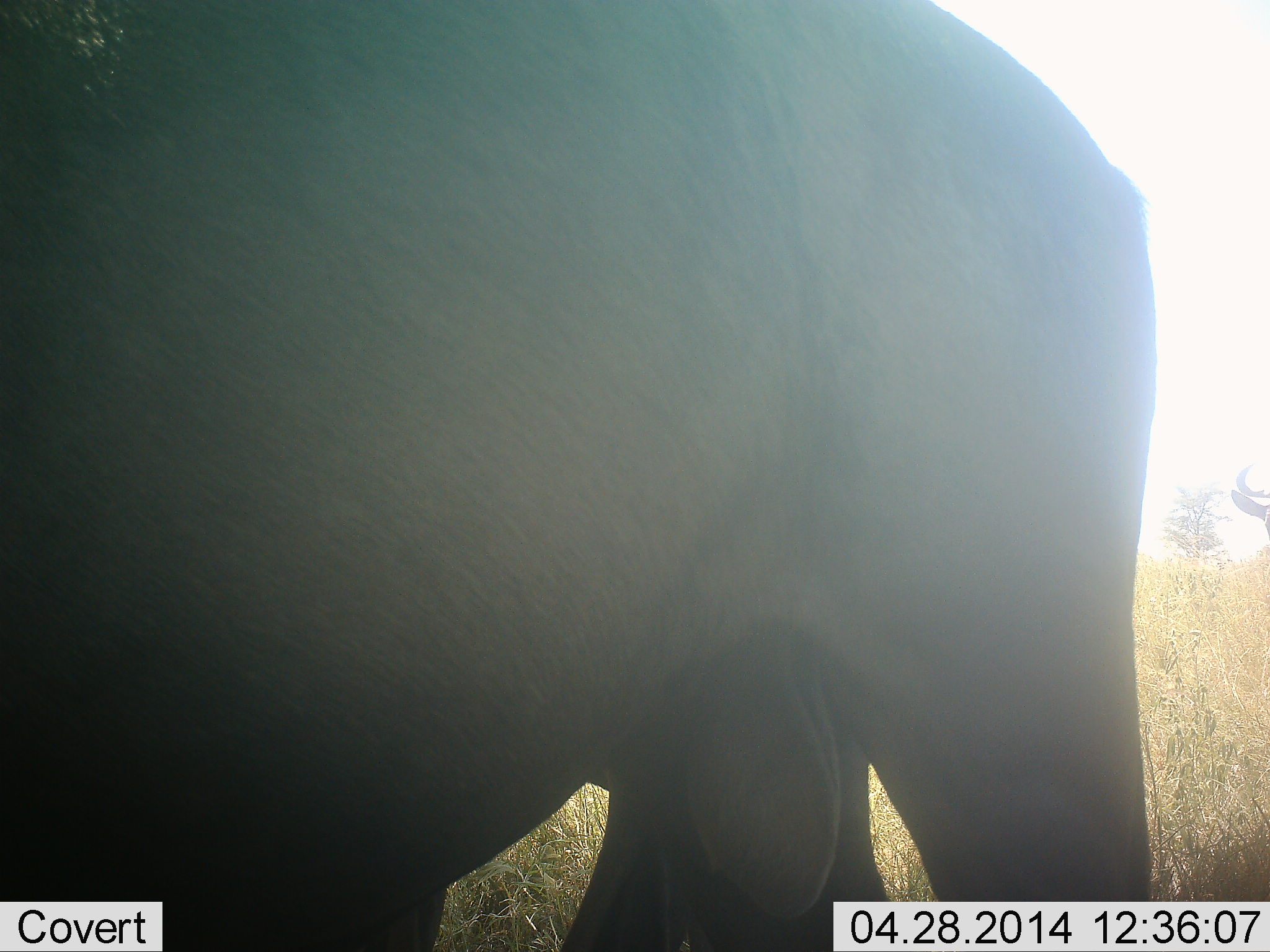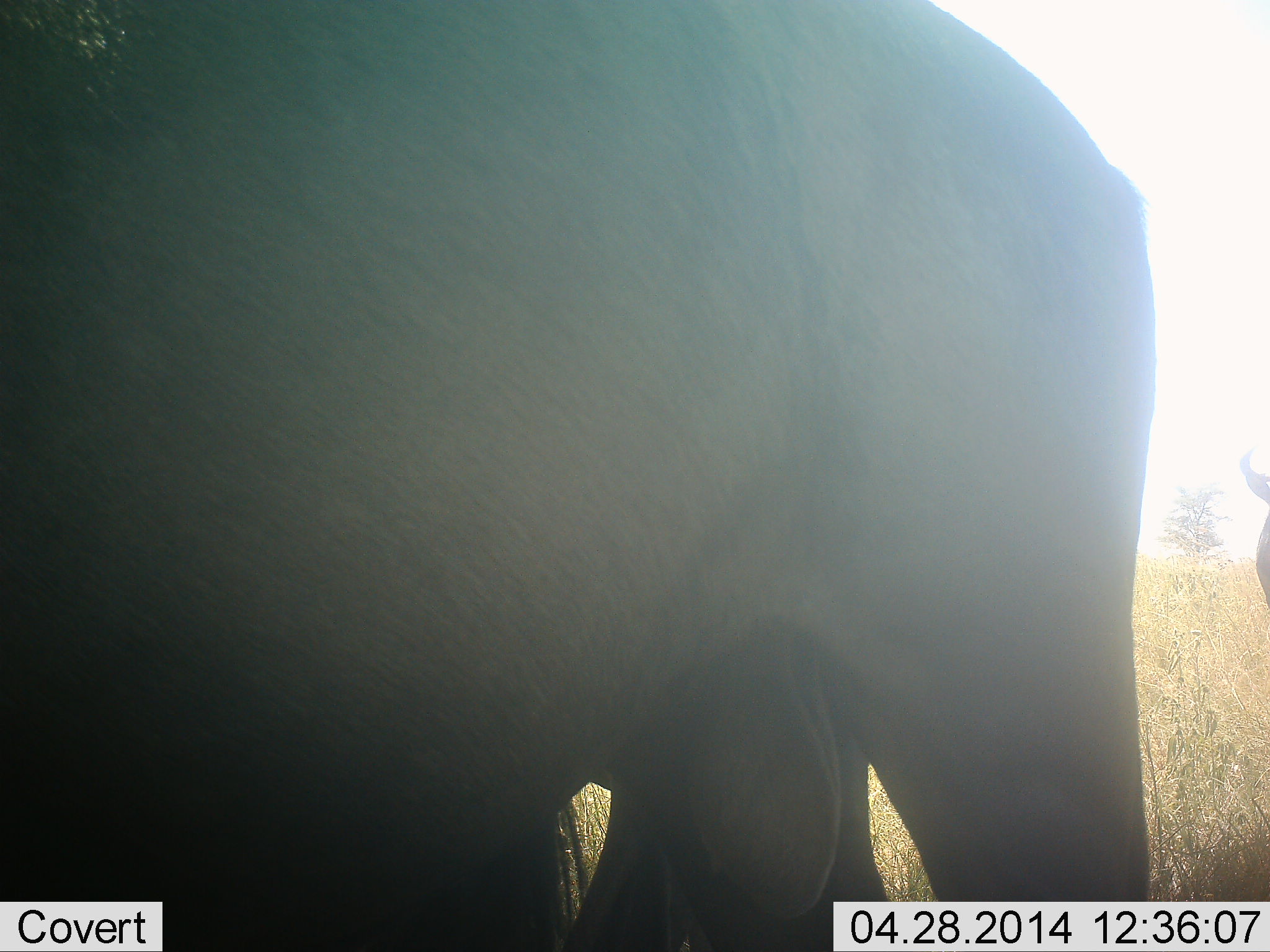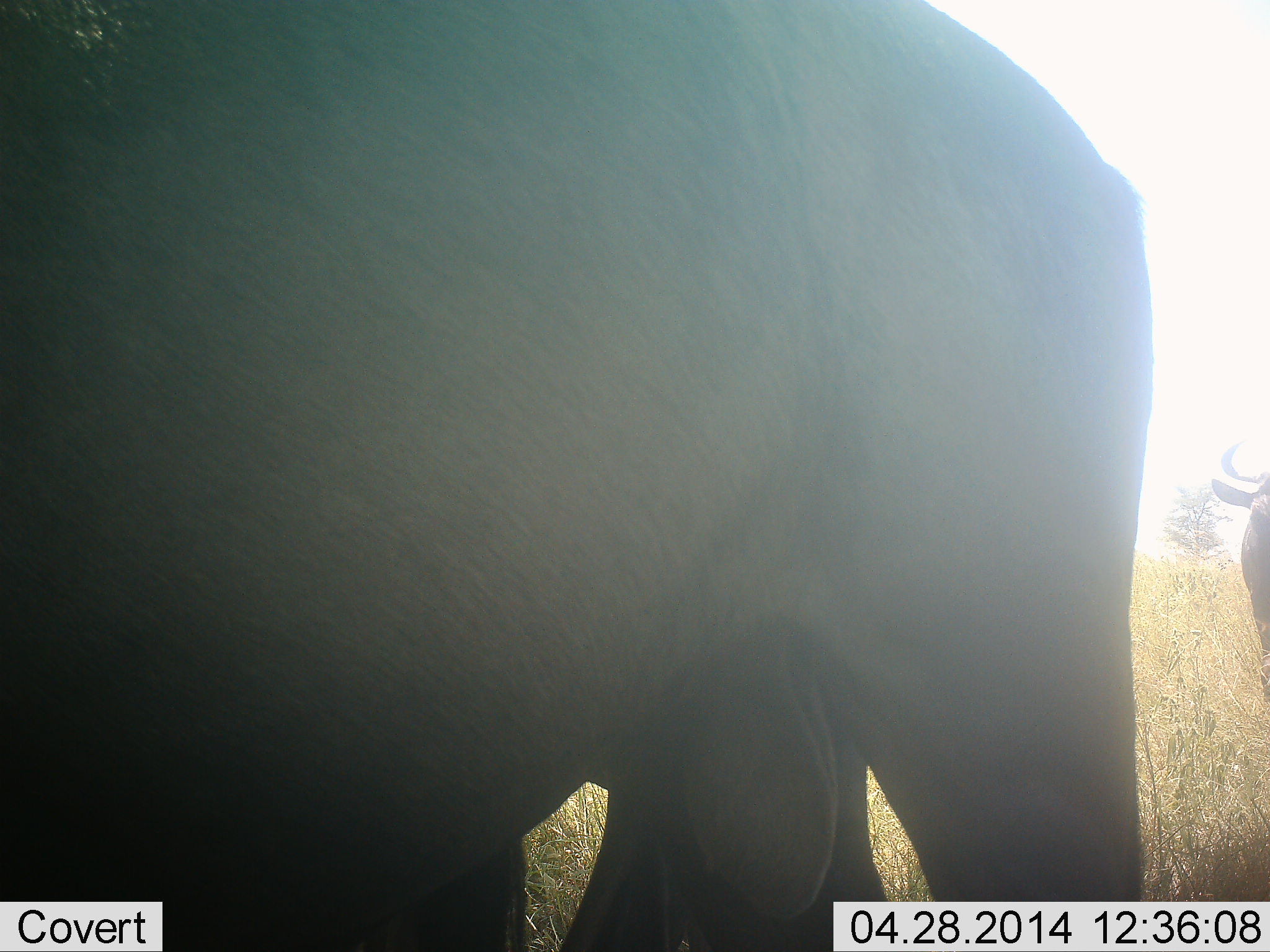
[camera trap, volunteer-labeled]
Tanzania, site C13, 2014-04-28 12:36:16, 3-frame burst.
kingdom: Animalia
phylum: Chordata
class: Mammalia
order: Artiodactyla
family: Bovidae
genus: Connochaetes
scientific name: Connochaetes taurinus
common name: blue wildebeest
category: wildebeest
Wildebeest (blue wildebeest) (Connochaetes taurinus), count 2. Behavior (volunteer vote fractions): standing 82%, resting 0%, moving 27%, interacting 0%. Young present (vote fraction): 0%. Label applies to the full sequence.